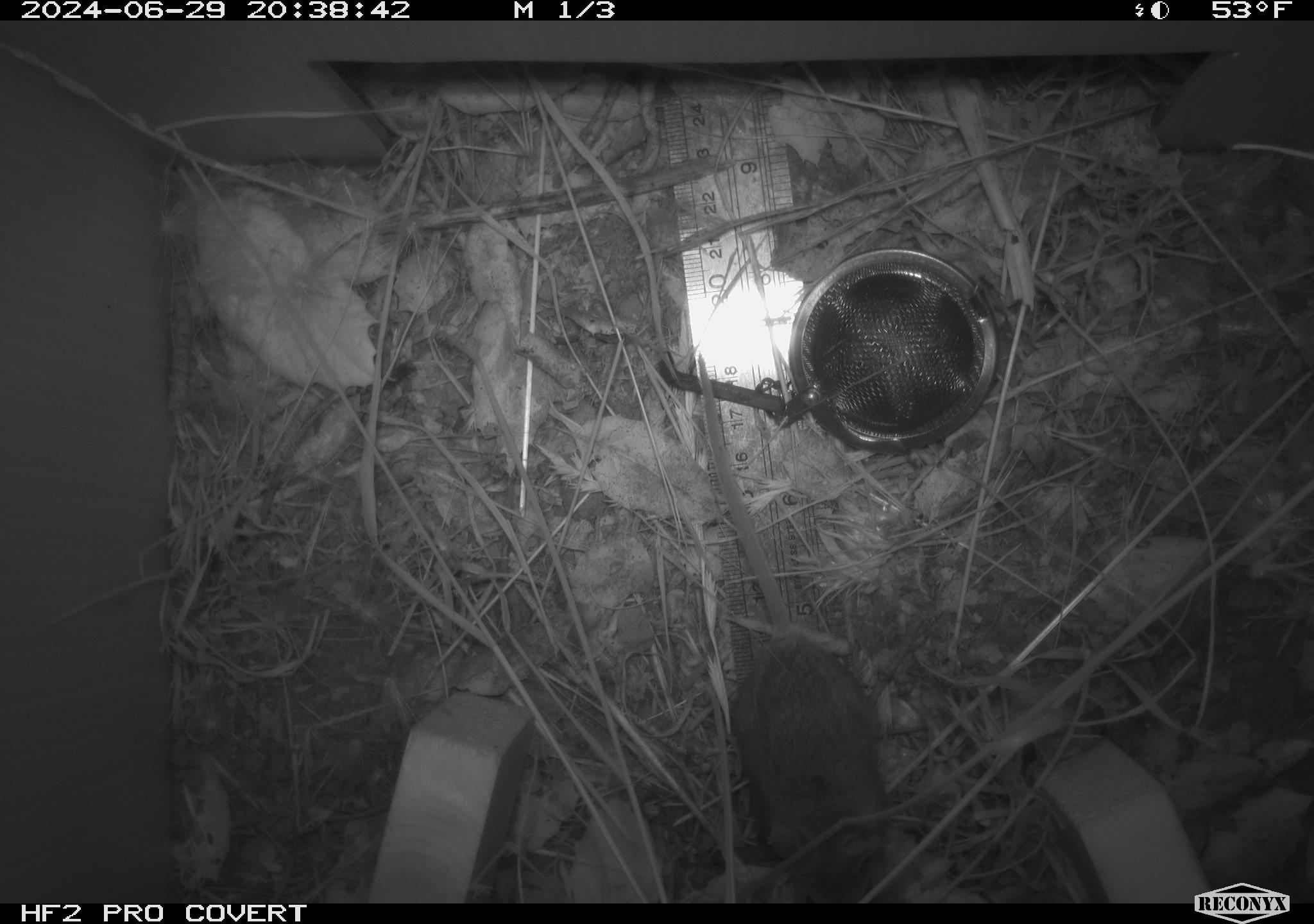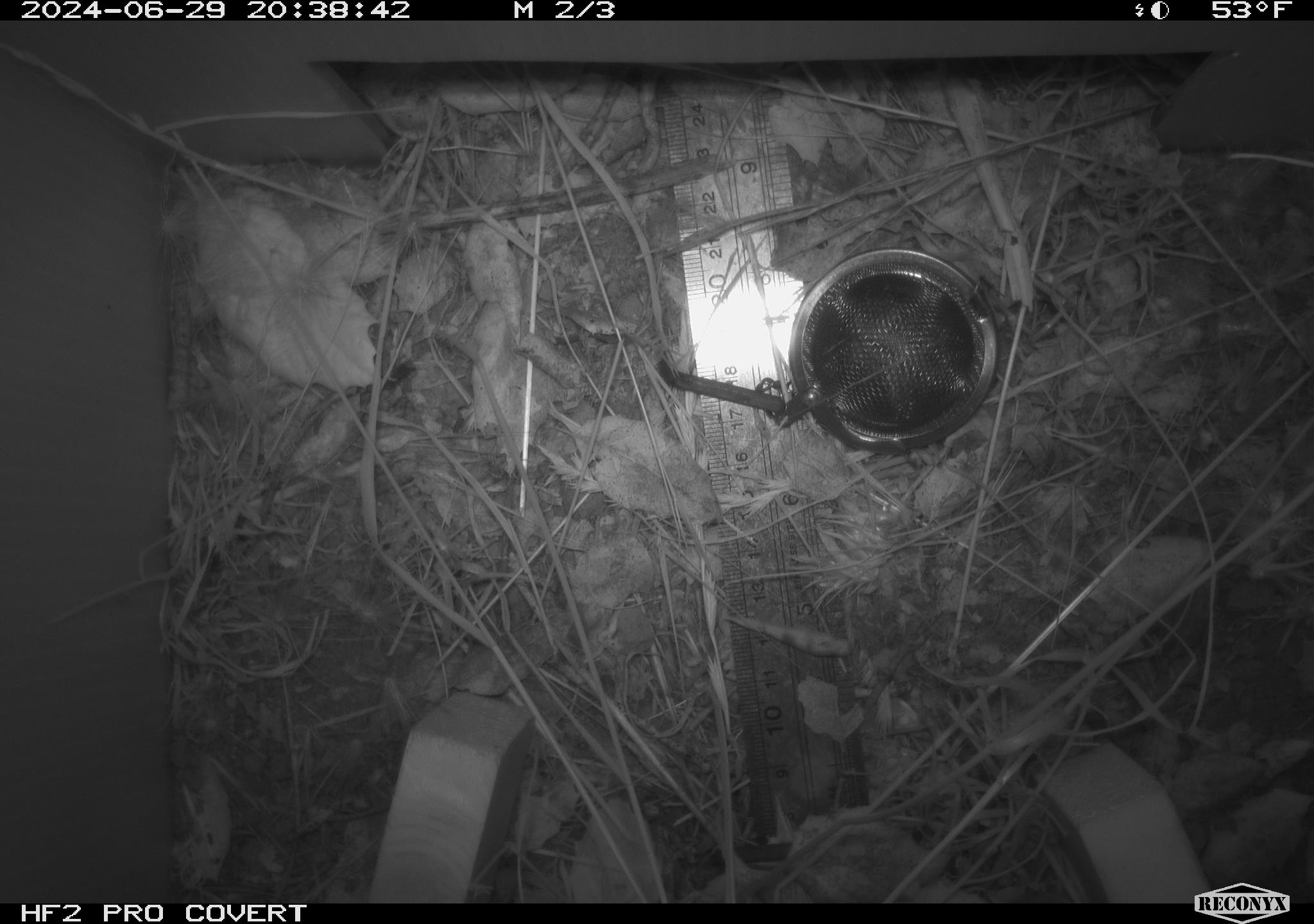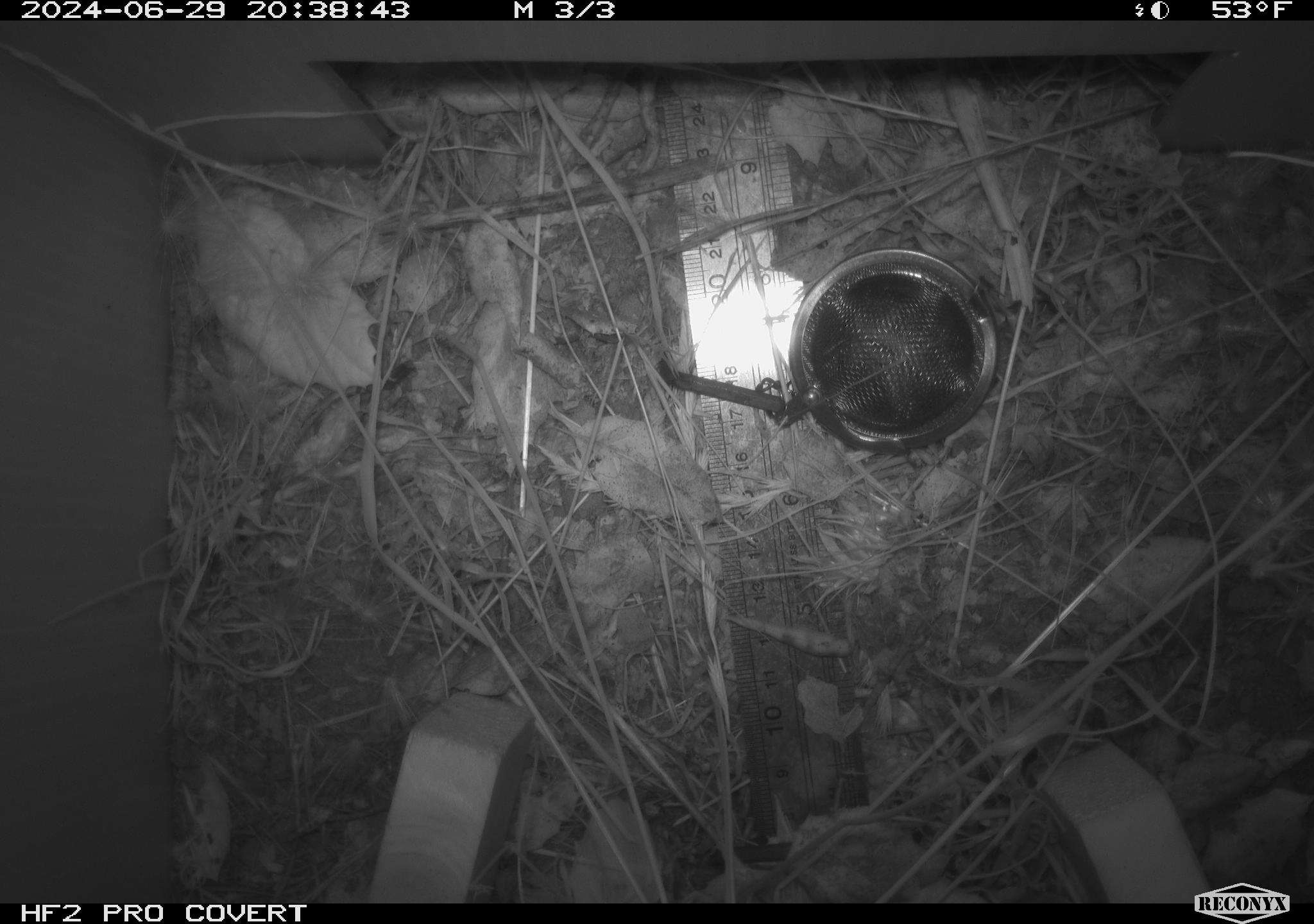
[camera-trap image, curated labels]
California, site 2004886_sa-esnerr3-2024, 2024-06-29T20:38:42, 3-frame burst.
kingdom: Animalia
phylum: Chordata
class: Mammalia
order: Rodentia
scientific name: Rodentia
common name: rodent